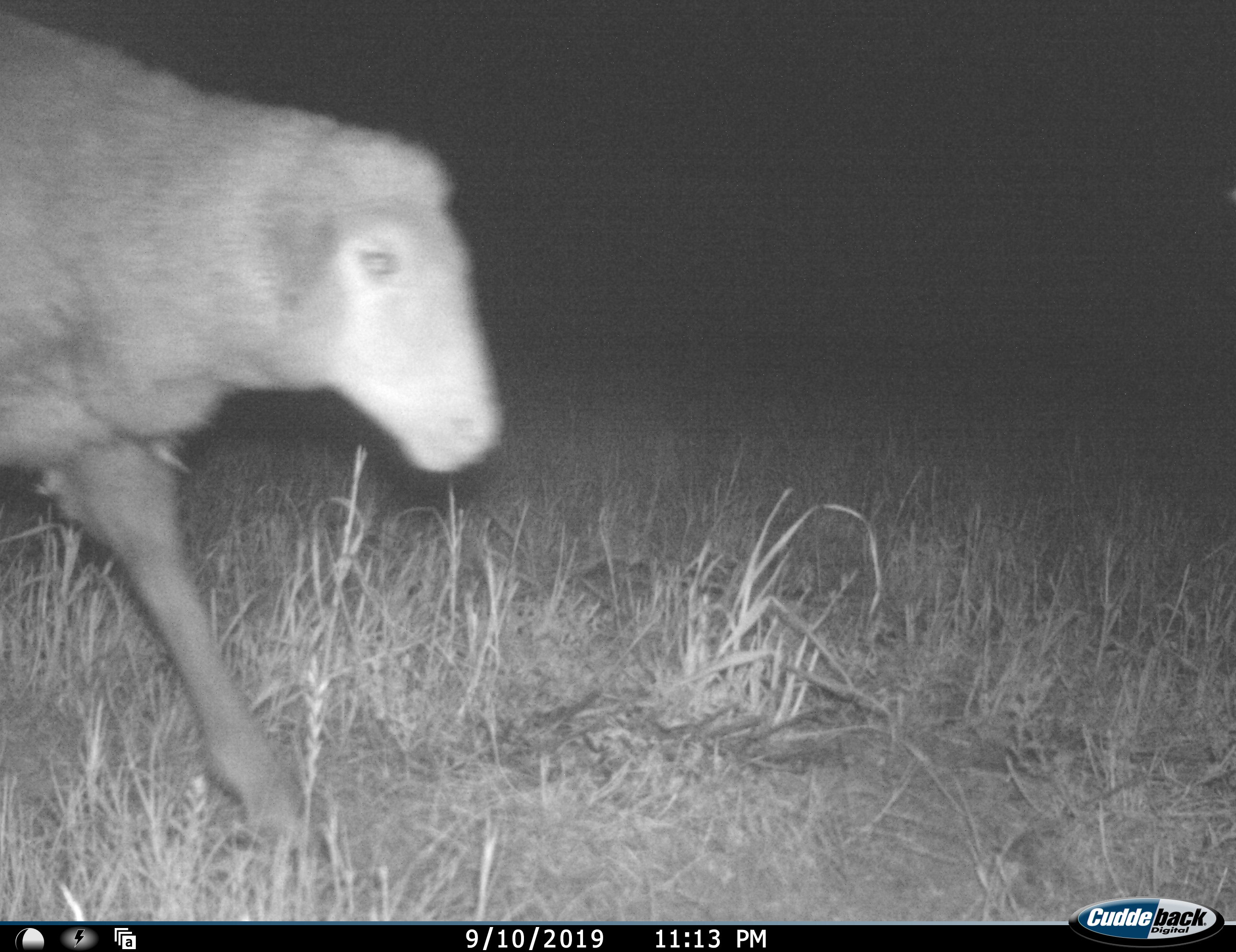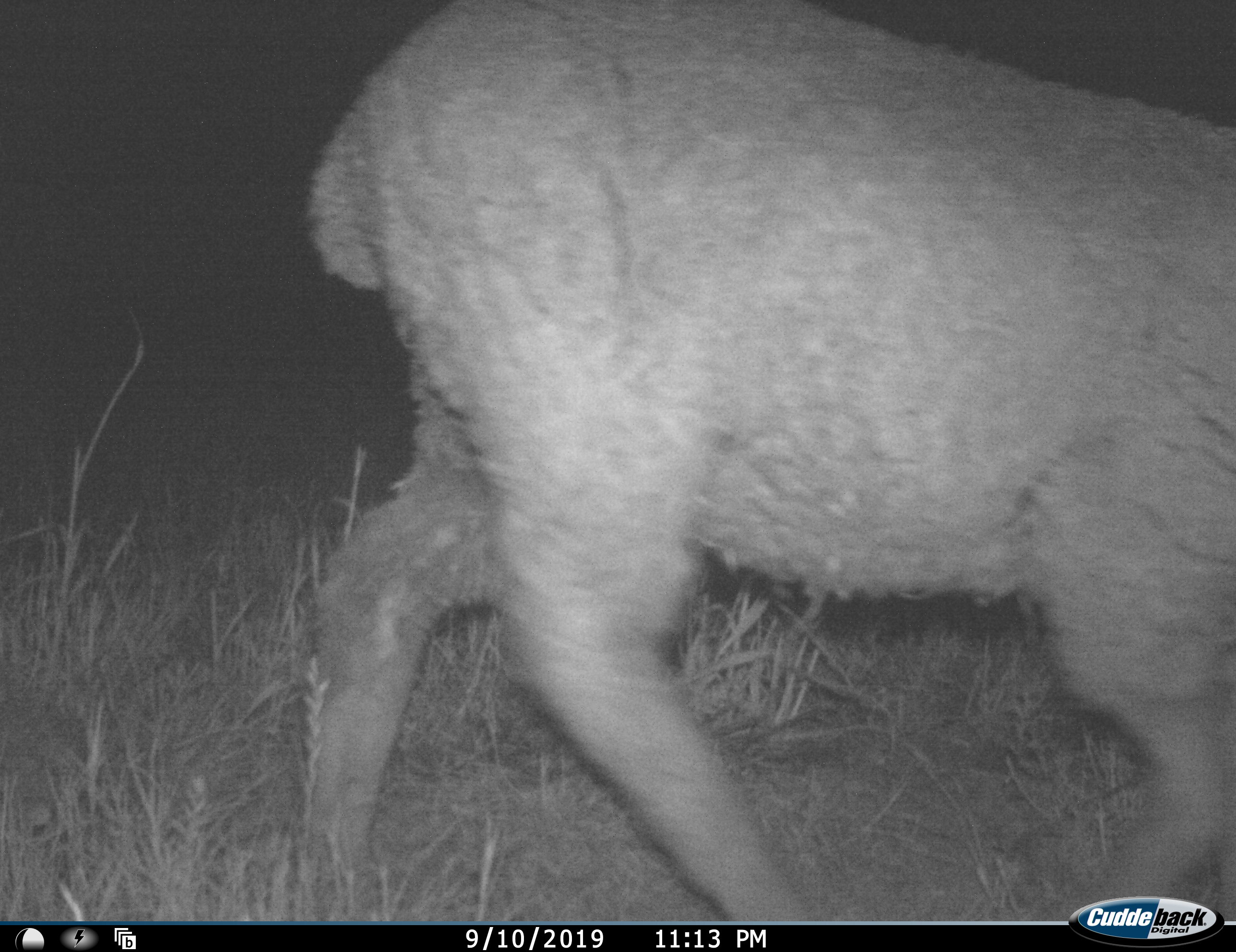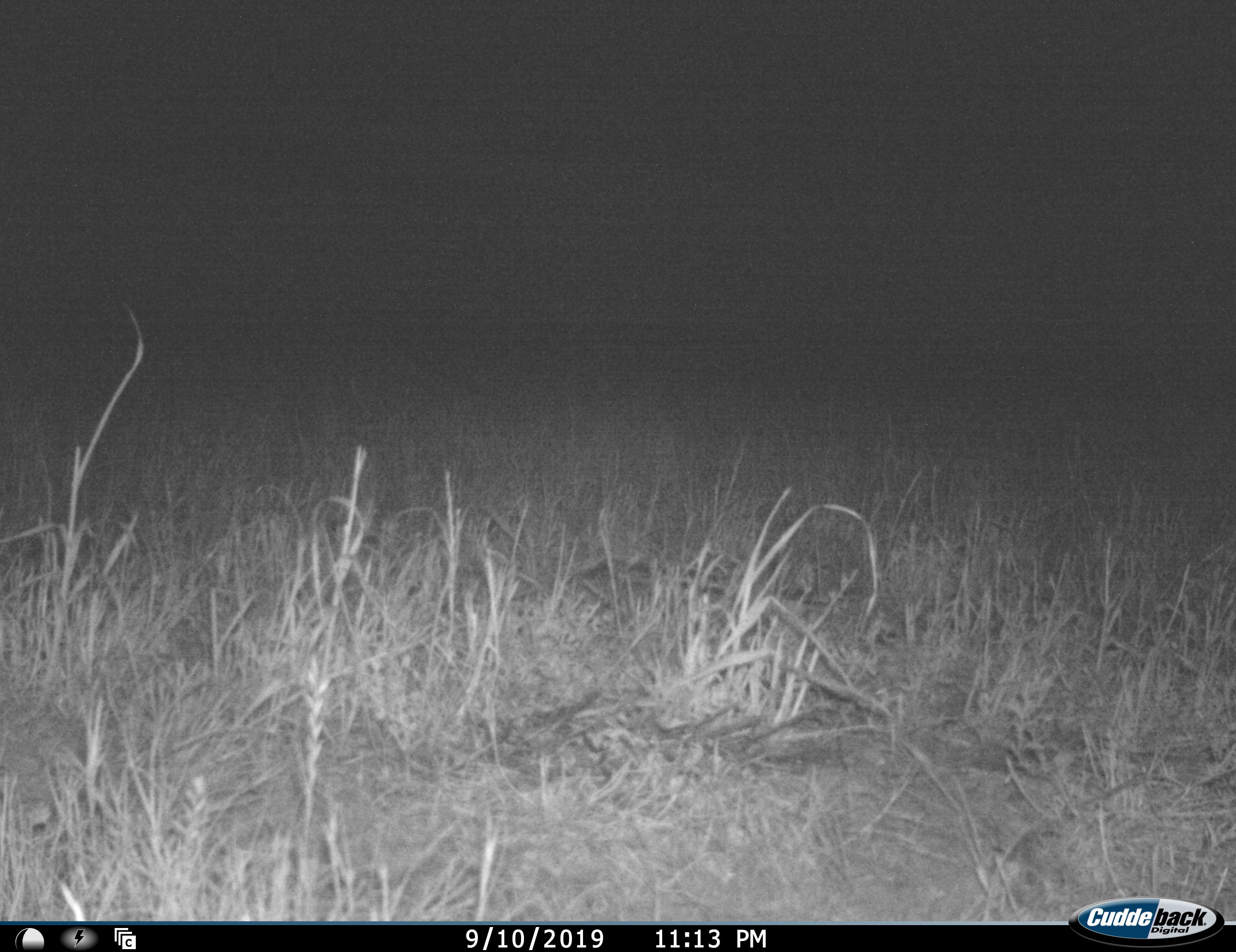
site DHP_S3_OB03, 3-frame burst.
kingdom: Animalia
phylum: Chordata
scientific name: Vertebrata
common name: domestic animal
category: domesticanimal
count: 1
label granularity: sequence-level